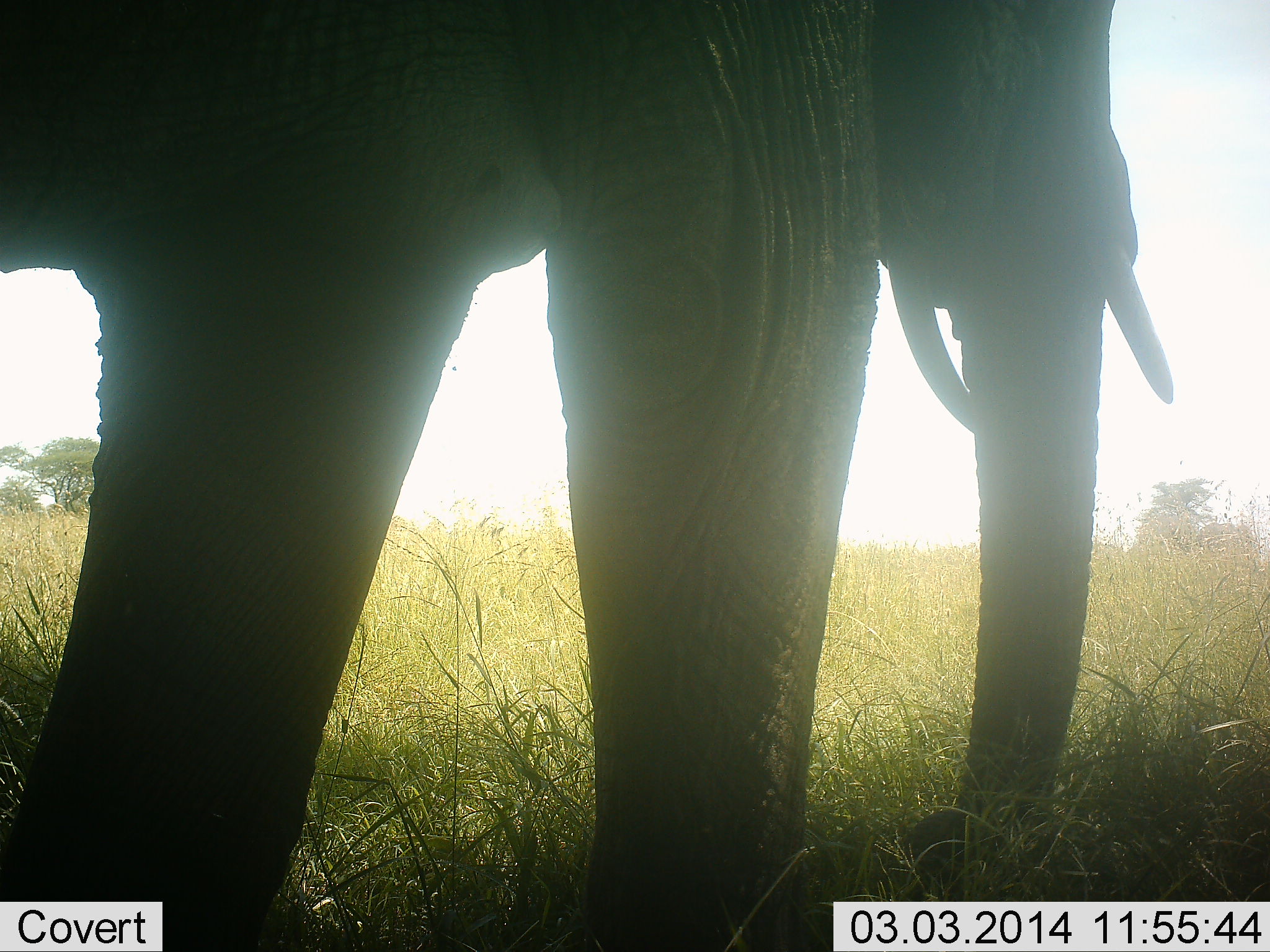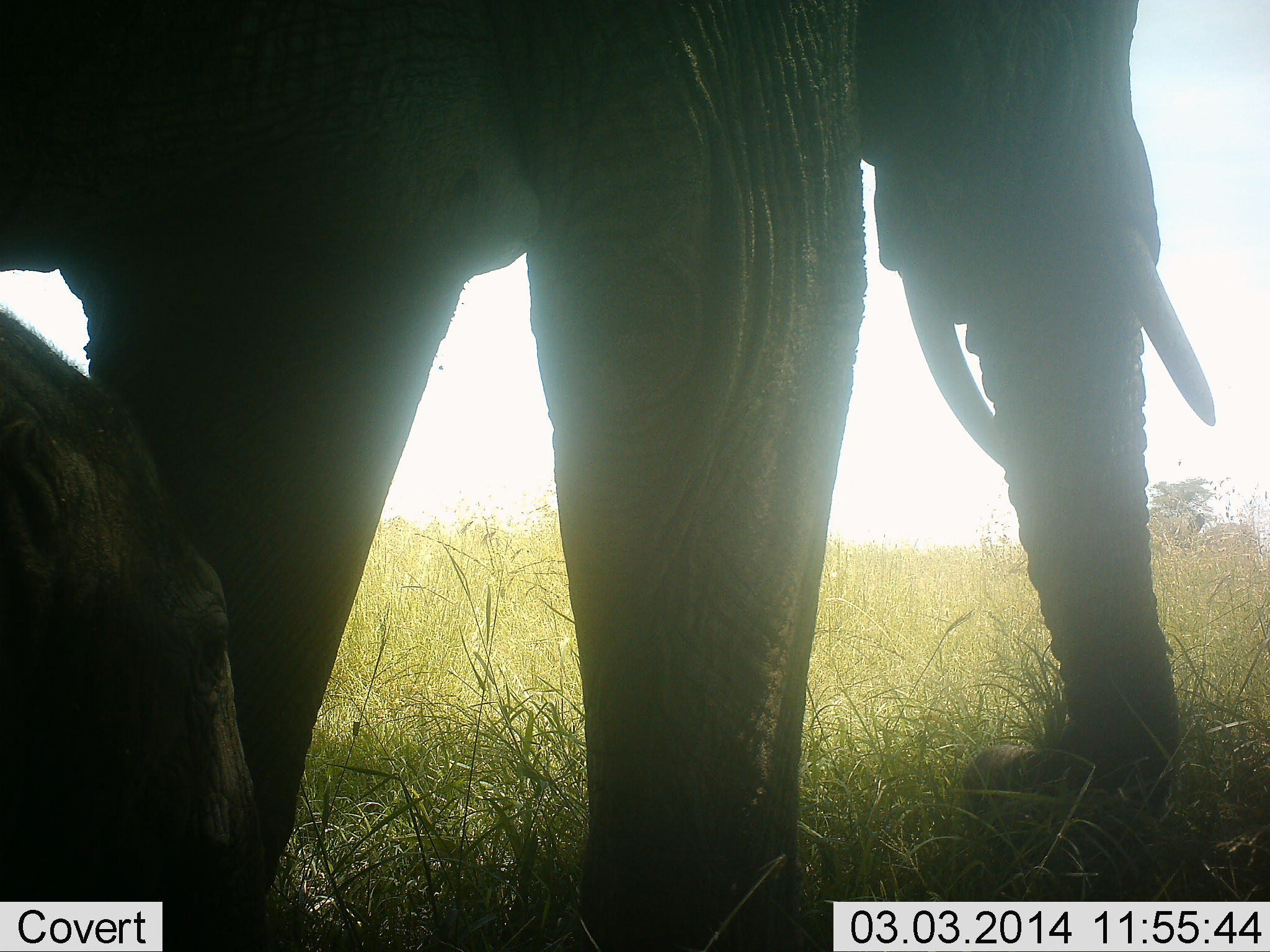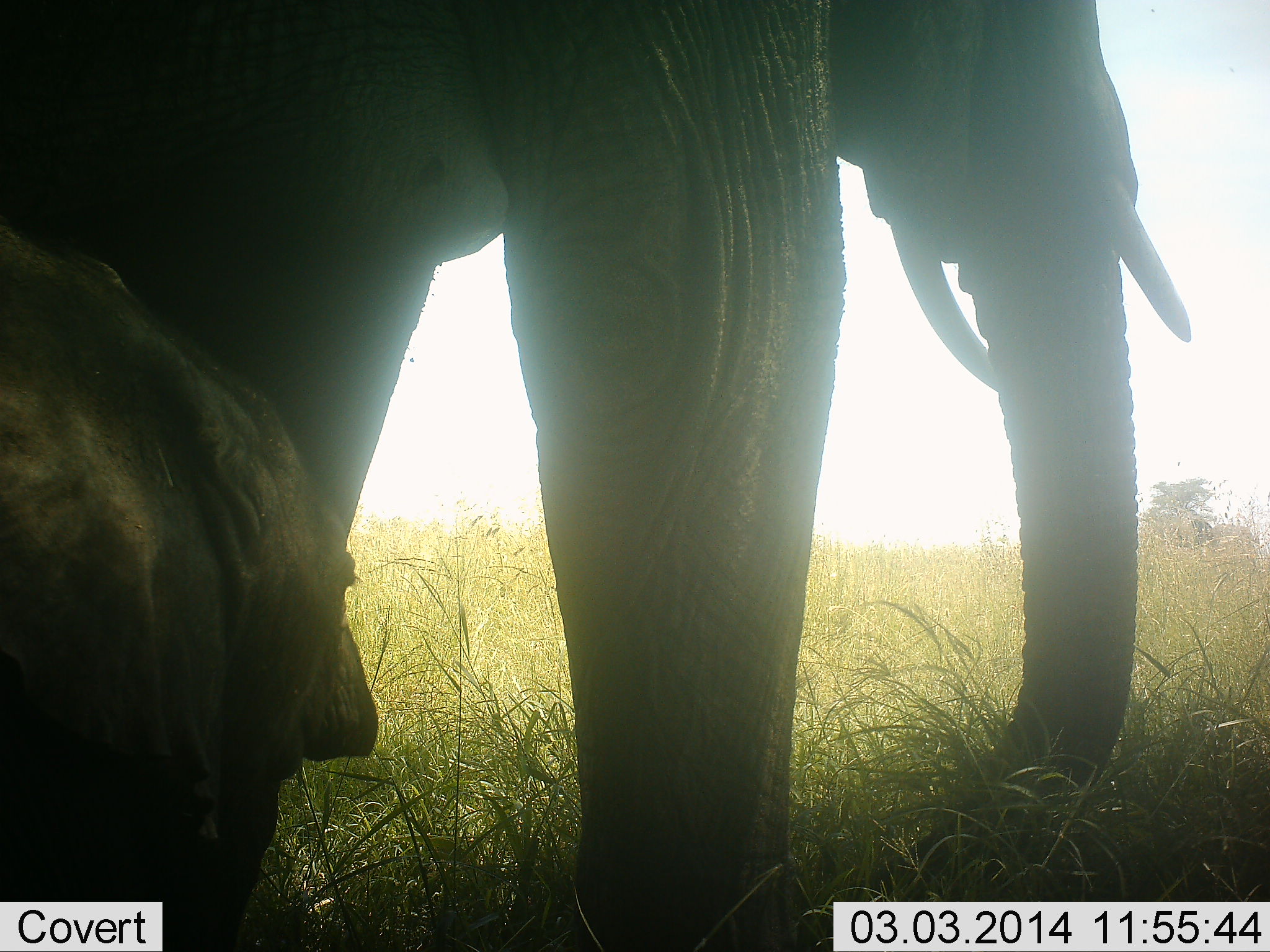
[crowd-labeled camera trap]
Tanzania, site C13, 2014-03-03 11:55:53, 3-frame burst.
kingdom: Animalia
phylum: Chordata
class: Mammalia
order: Proboscidea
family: Elephantidae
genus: Loxodonta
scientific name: Loxodonta africana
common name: african bush elephant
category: elephant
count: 2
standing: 70%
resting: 0%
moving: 30%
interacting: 0%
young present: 90%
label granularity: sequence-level